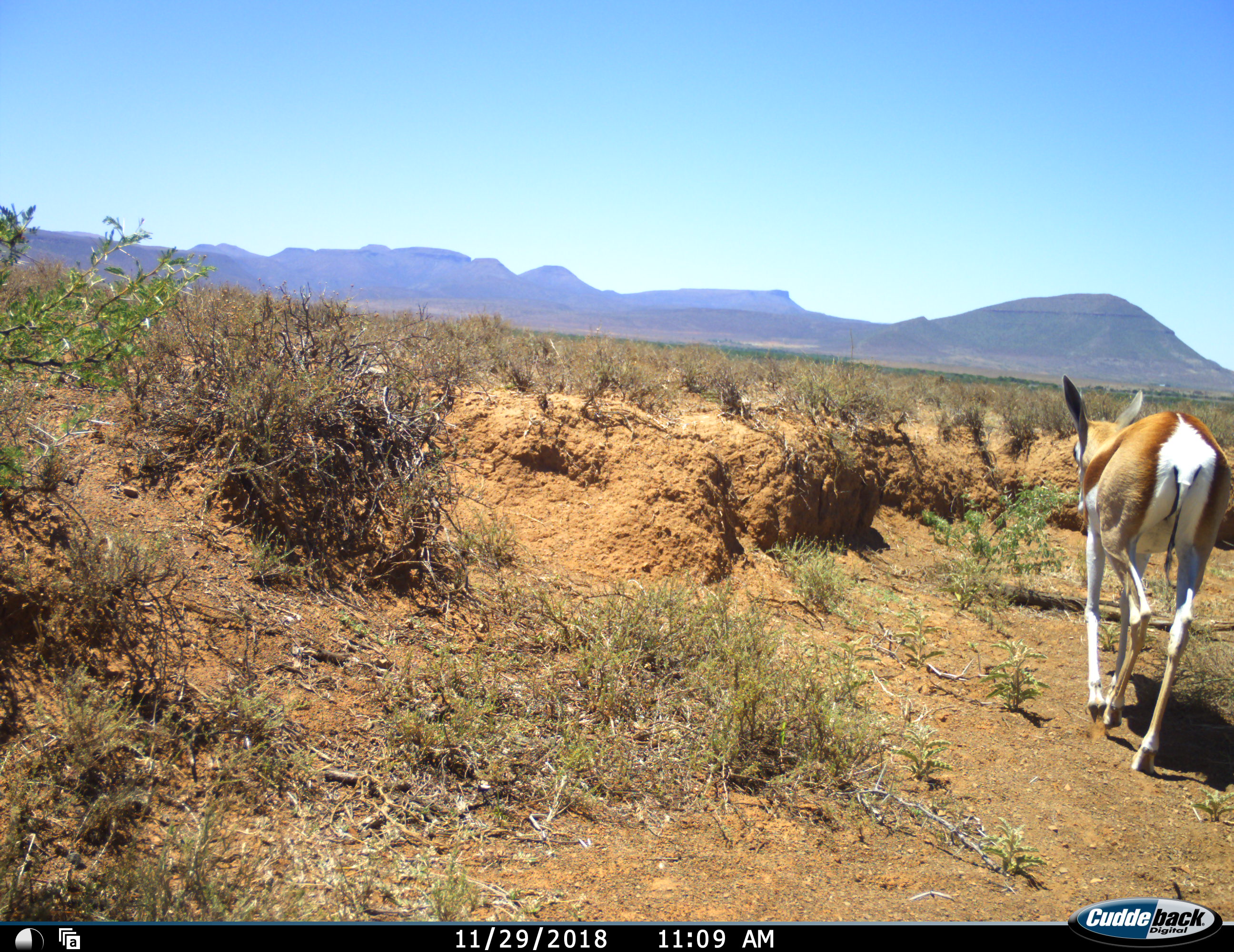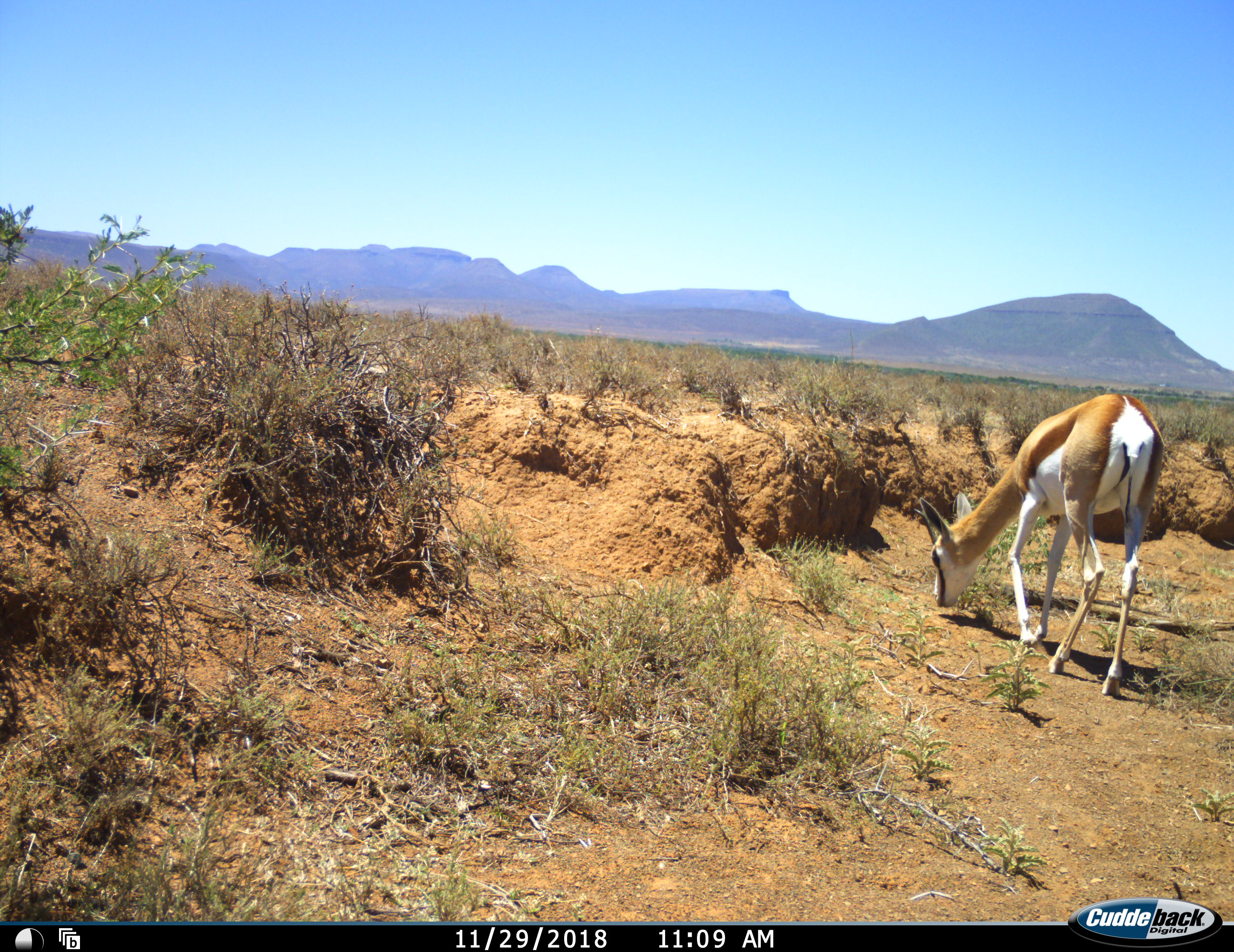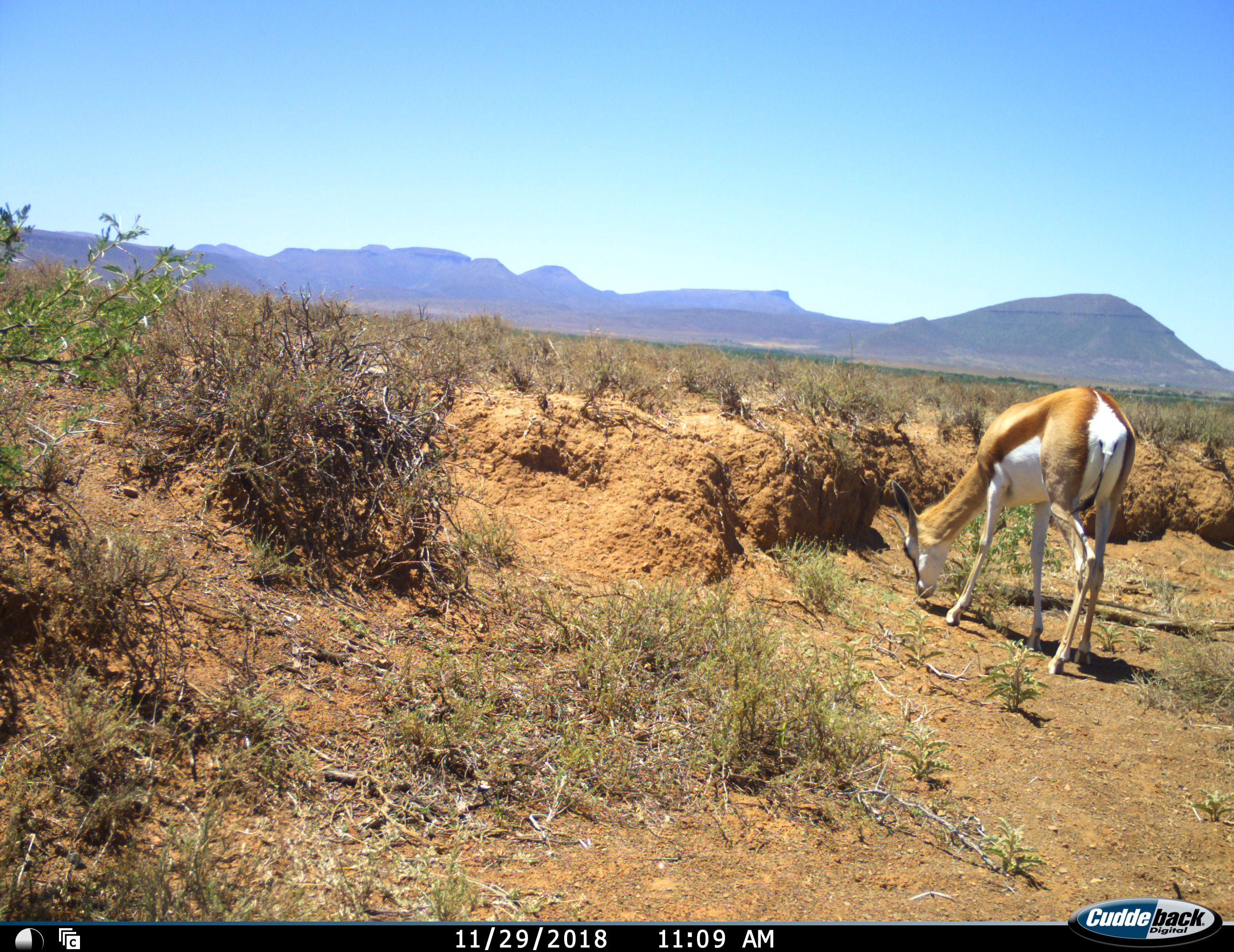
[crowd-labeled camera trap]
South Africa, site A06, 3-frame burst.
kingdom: Animalia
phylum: Chordata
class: Mammalia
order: Artiodactyla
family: Bovidae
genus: Antidorcas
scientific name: Antidorcas marsupialis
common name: springbok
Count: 1.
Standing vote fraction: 0%.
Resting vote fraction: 0%.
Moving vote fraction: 89%.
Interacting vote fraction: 0%.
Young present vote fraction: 11%.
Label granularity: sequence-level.